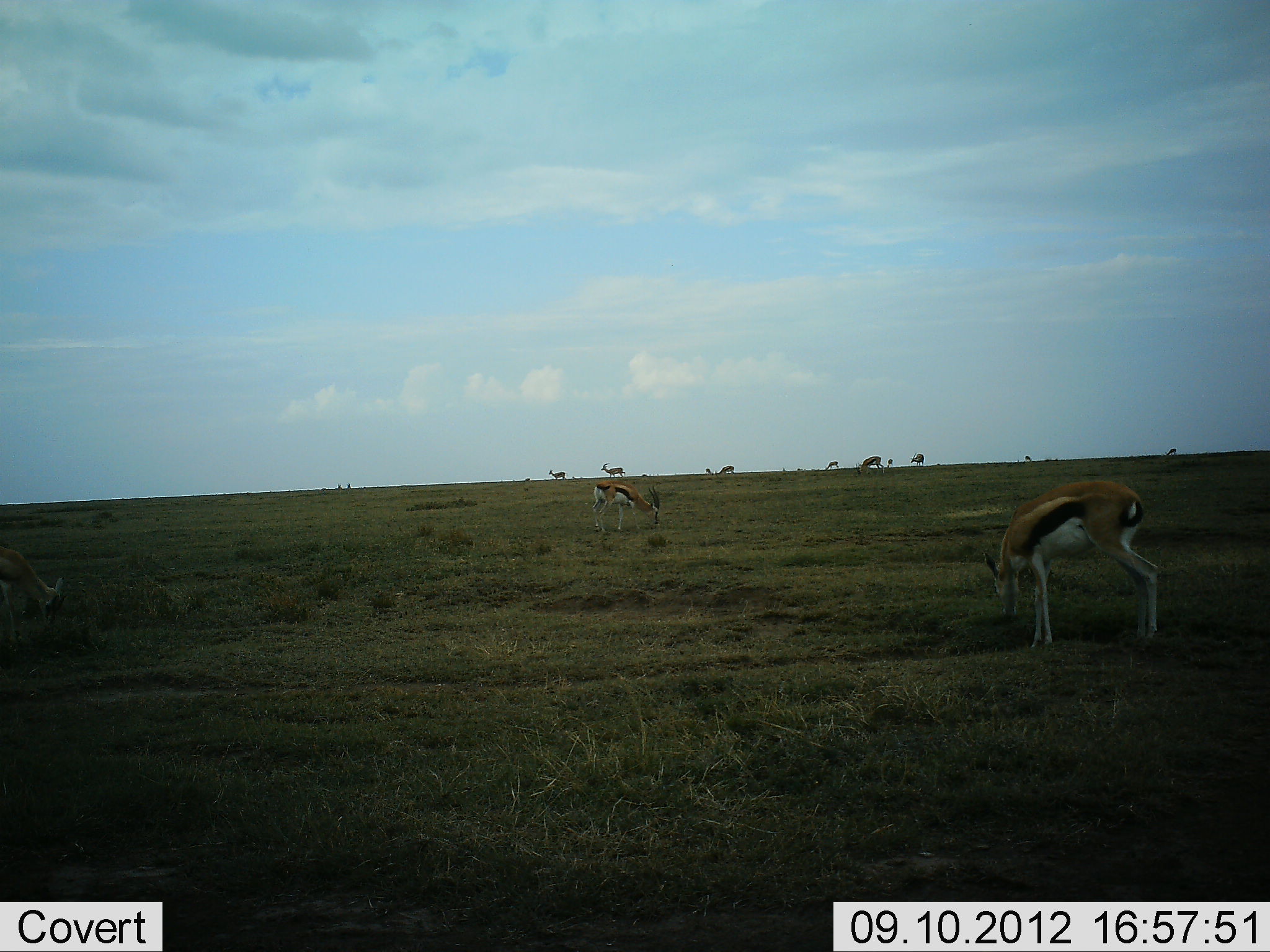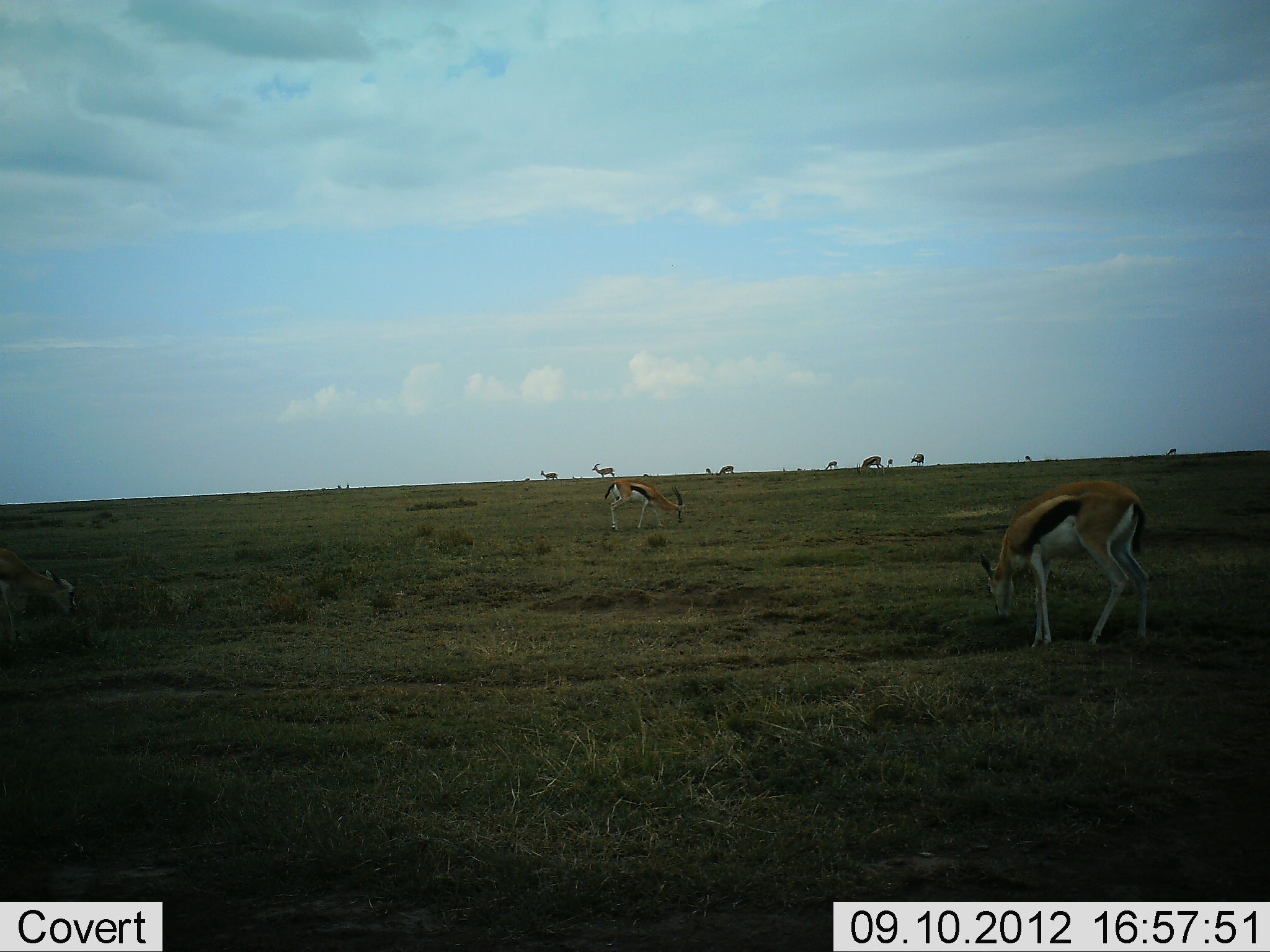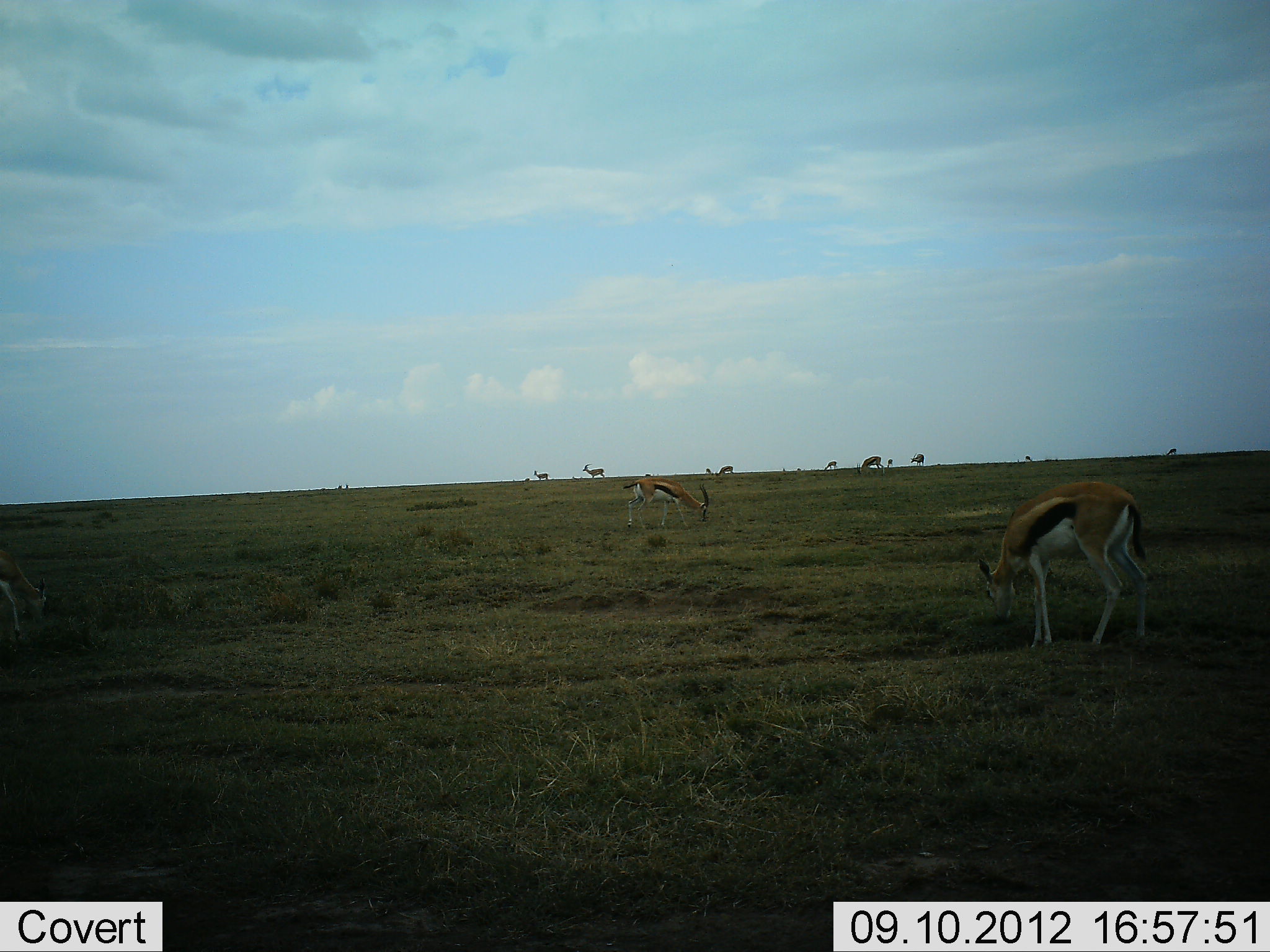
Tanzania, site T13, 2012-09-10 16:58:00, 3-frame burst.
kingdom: Animalia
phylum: Chordata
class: Mammalia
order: Artiodactyla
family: Bovidae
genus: Eudorcas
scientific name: Eudorcas thomsonii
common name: thomson's gazelle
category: gazellethomsons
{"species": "gazellethomsons (thomson's gazelle) (Eudorcas thomsonii)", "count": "8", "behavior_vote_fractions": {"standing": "40%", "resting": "0%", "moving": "40%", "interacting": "0%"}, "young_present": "0%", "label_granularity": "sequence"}